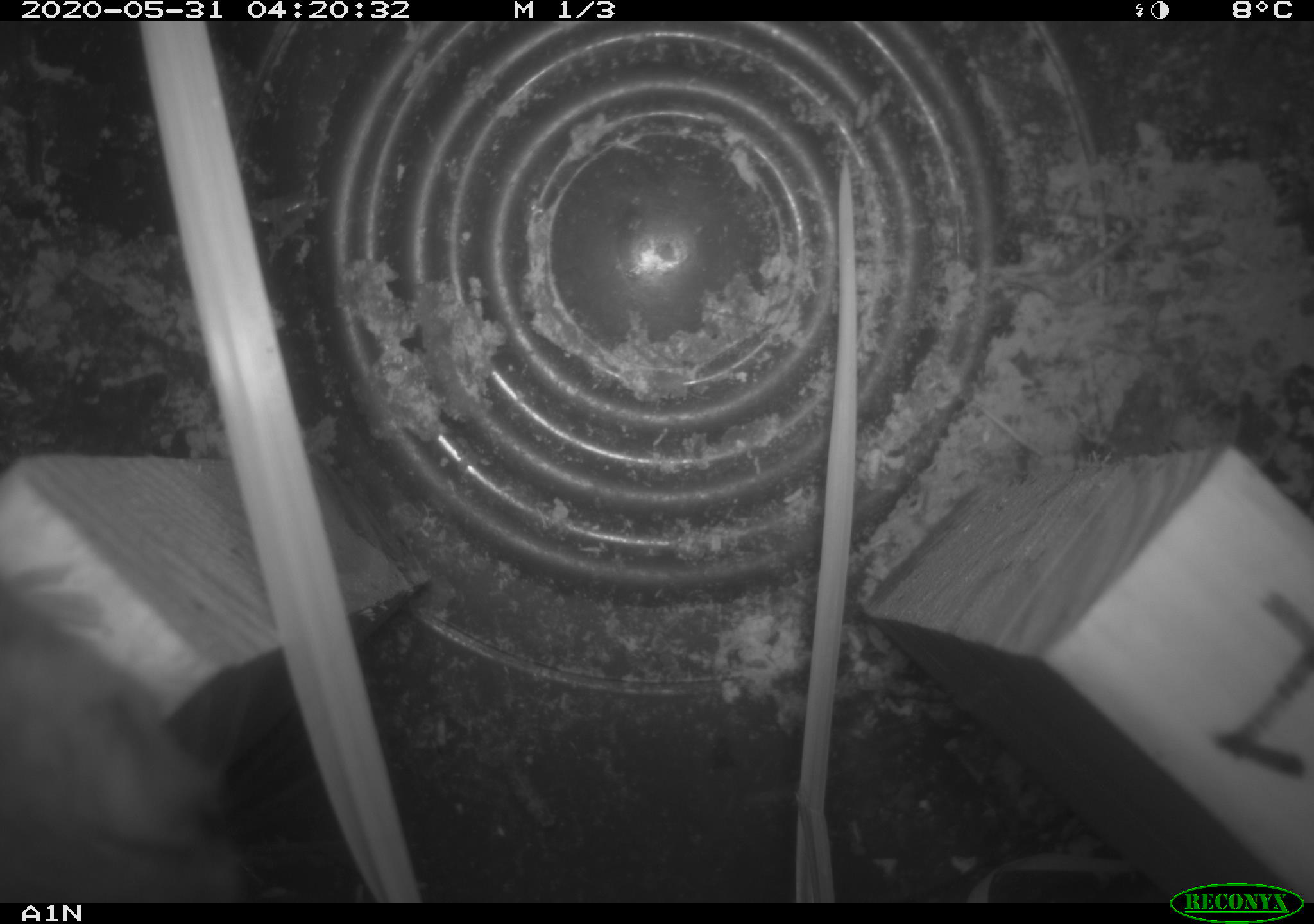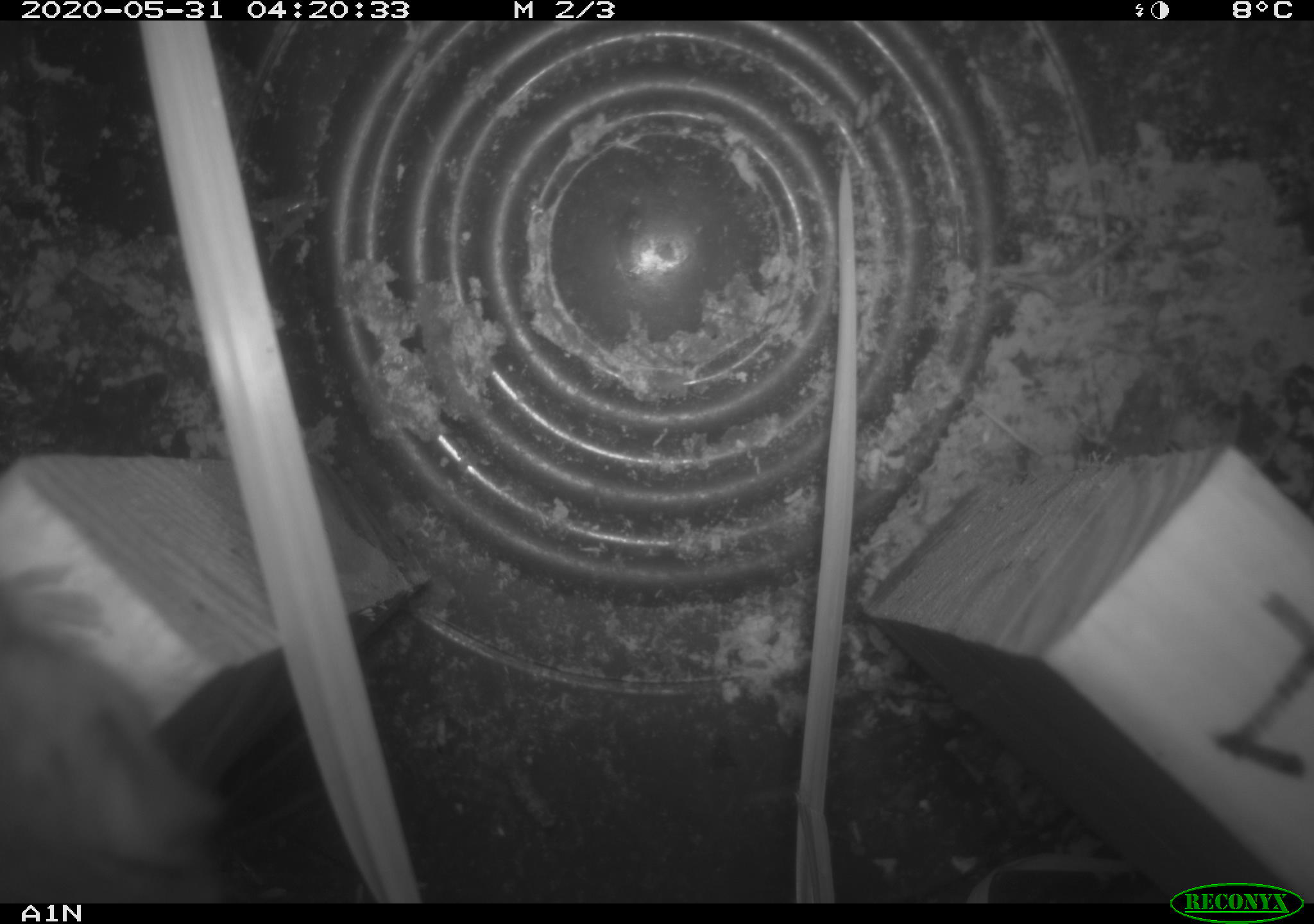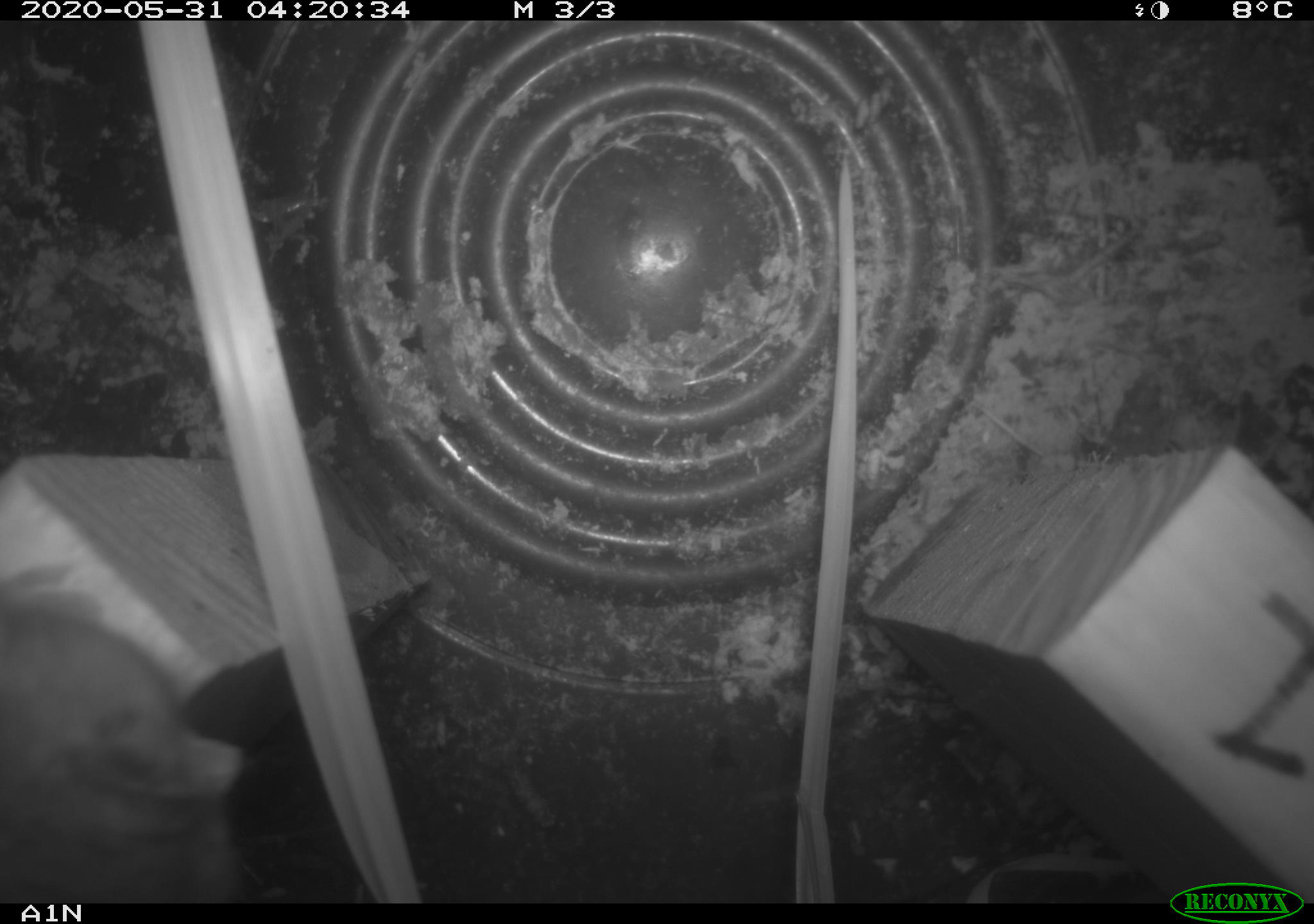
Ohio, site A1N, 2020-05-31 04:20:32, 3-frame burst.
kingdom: Animalia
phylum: Chordata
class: Mammalia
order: Rodentia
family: Cricetidae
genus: Peromyscus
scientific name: Peromyscus leucopus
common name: white-footed mouse